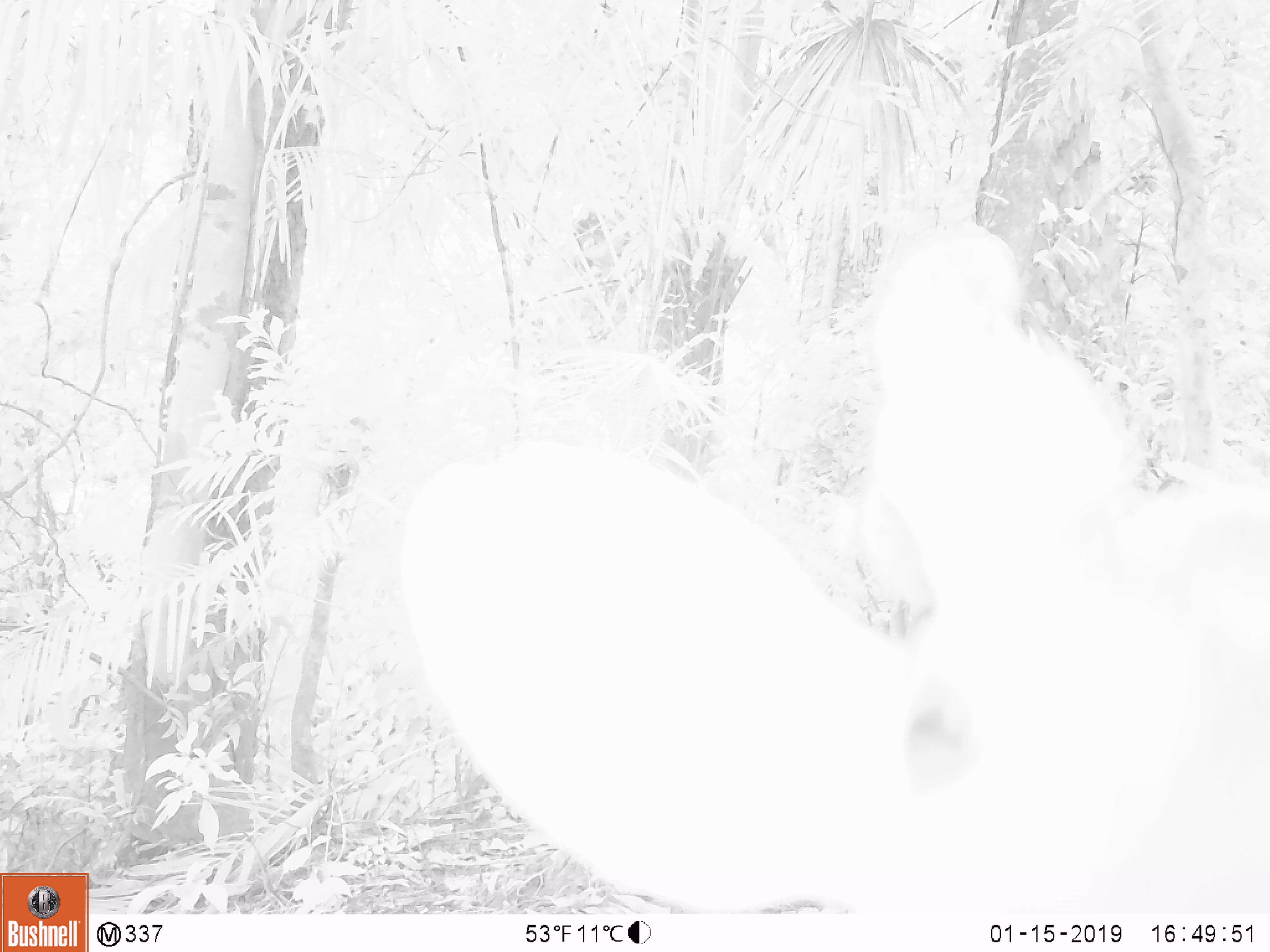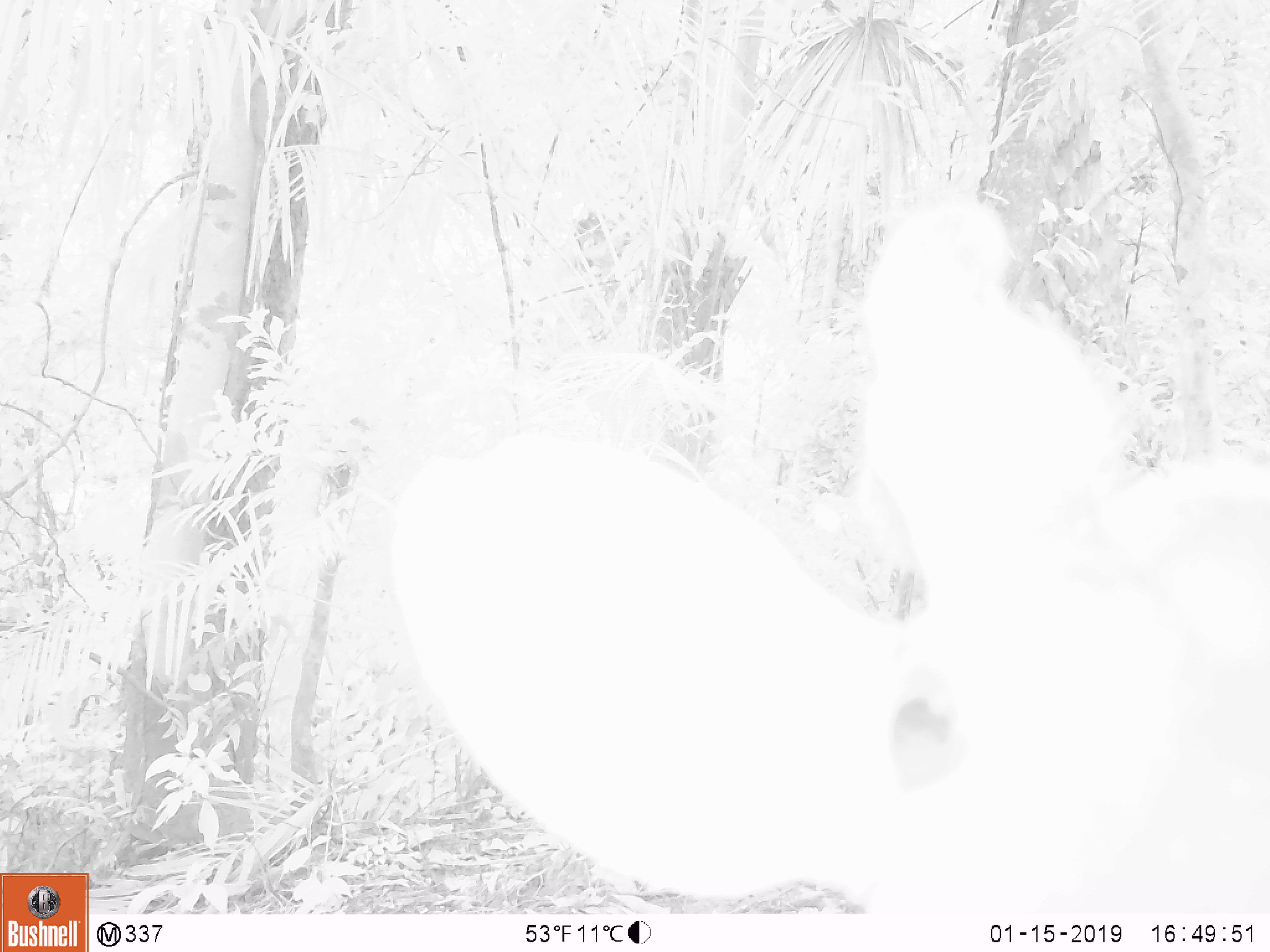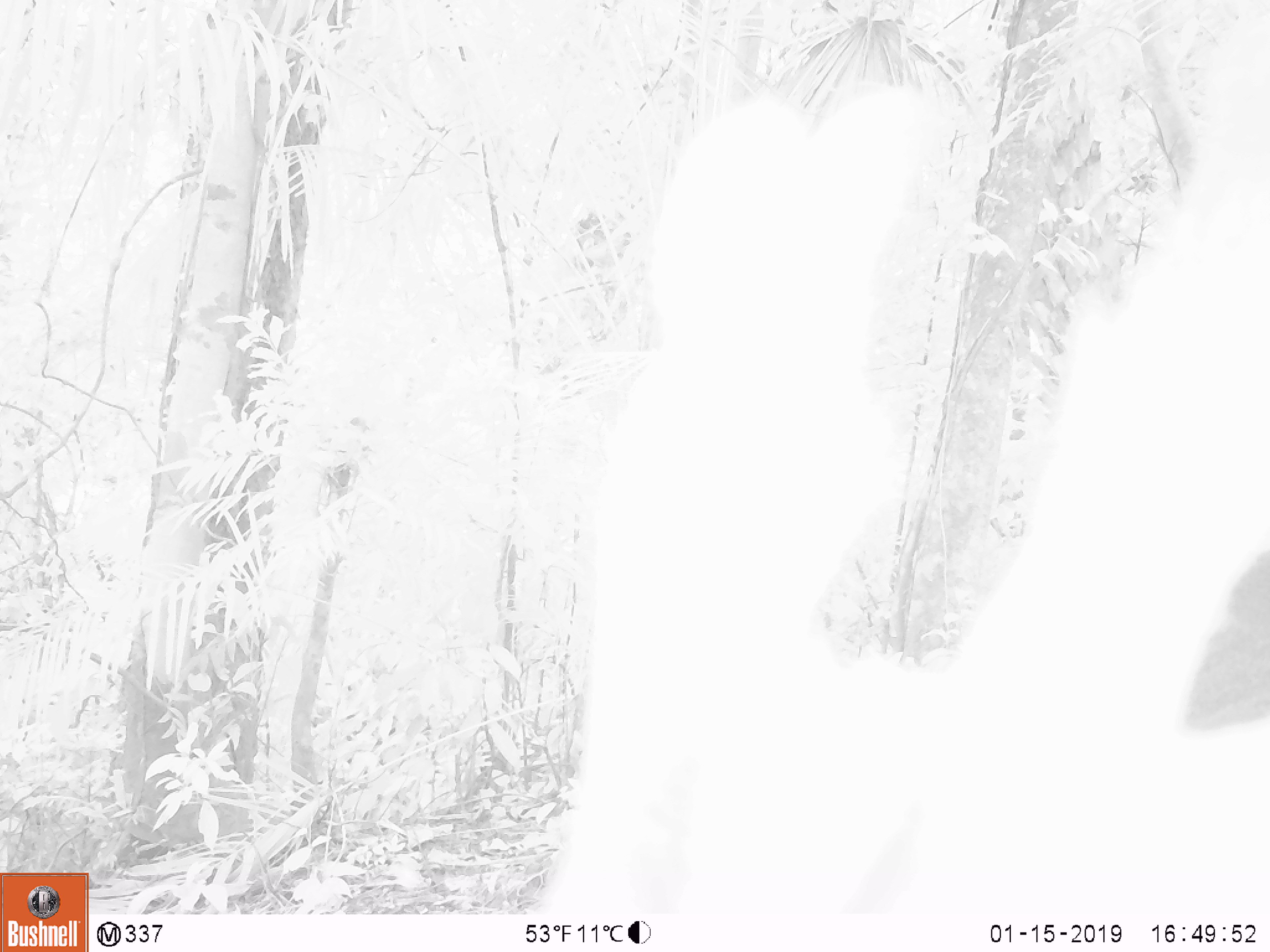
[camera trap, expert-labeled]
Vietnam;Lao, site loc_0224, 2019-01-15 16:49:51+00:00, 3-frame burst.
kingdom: Animalia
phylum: Chordata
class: Mammalia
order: Artiodactyla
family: Cervidae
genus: Muntiacus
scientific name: Muntiacus vuquangensis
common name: large-antlered muntjac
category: large antlered muntjac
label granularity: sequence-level